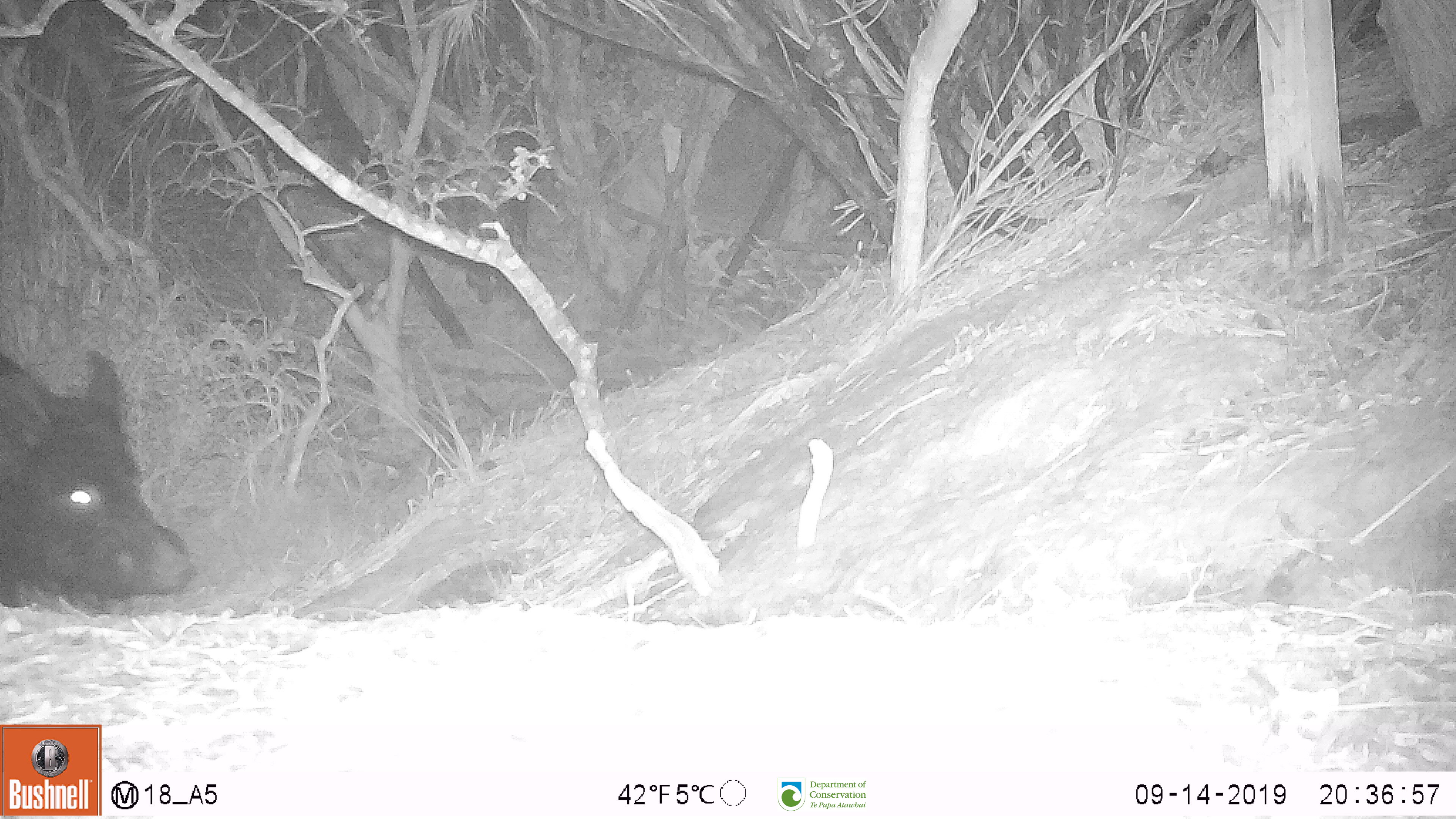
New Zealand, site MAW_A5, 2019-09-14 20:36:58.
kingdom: Animalia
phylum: Chordata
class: Mammalia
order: Artiodactyla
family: Suidae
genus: Sus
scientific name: Sus scrofa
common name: pig